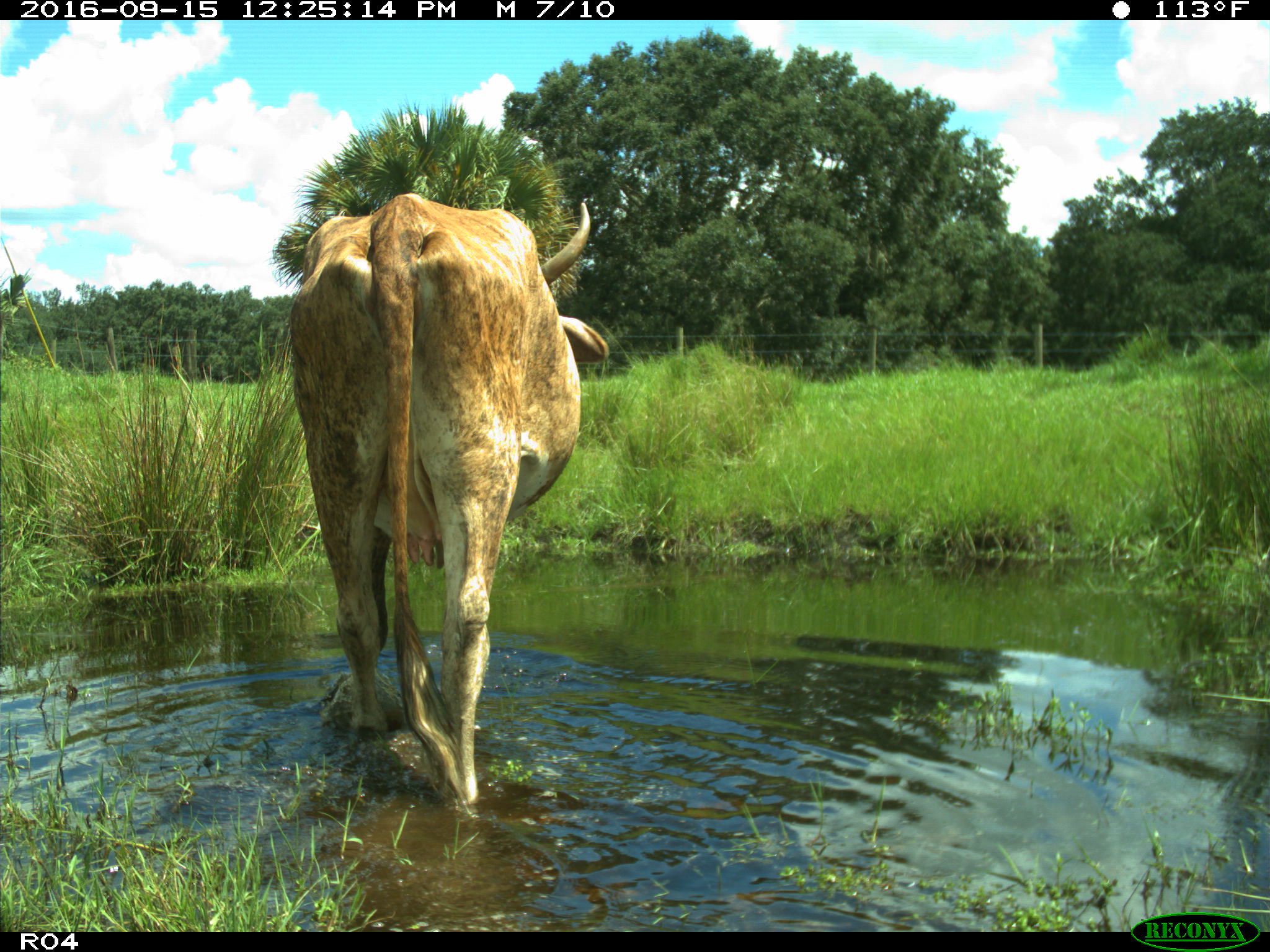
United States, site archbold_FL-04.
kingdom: Animalia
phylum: Chordata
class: Mammalia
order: Artiodactyla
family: Bovidae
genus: Bos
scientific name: Bos taurus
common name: domestic cow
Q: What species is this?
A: Bos taurus (domestic cow).